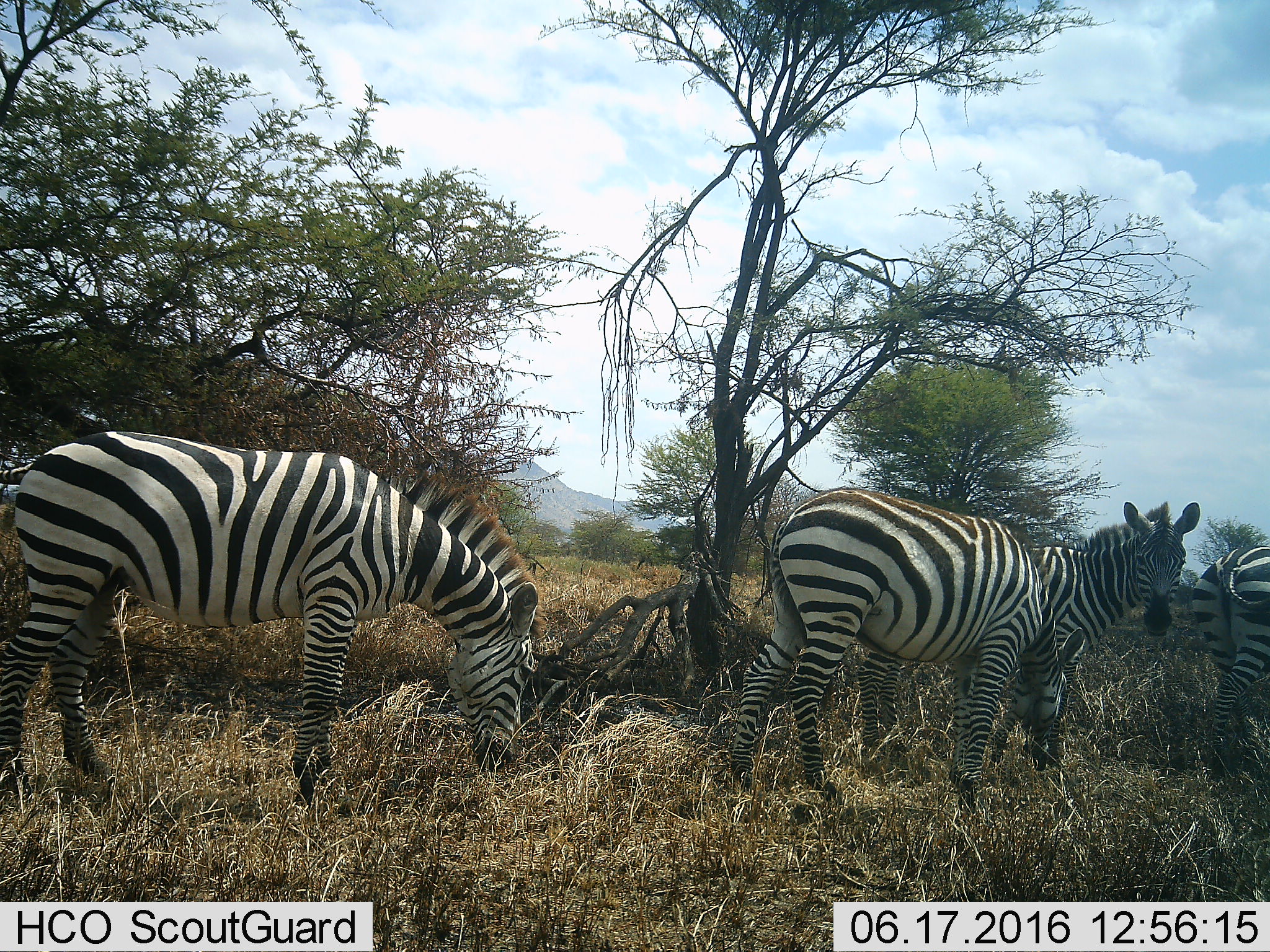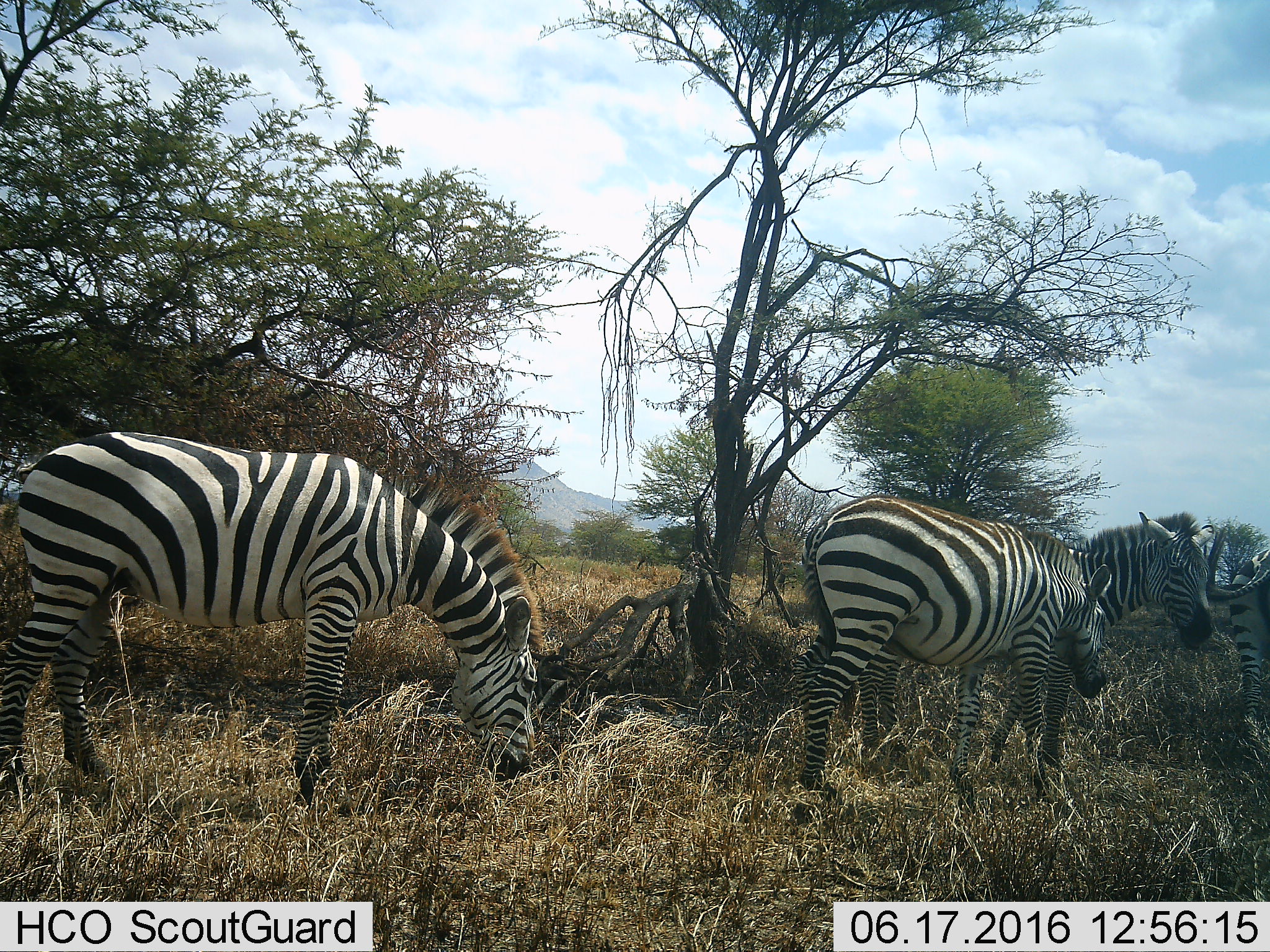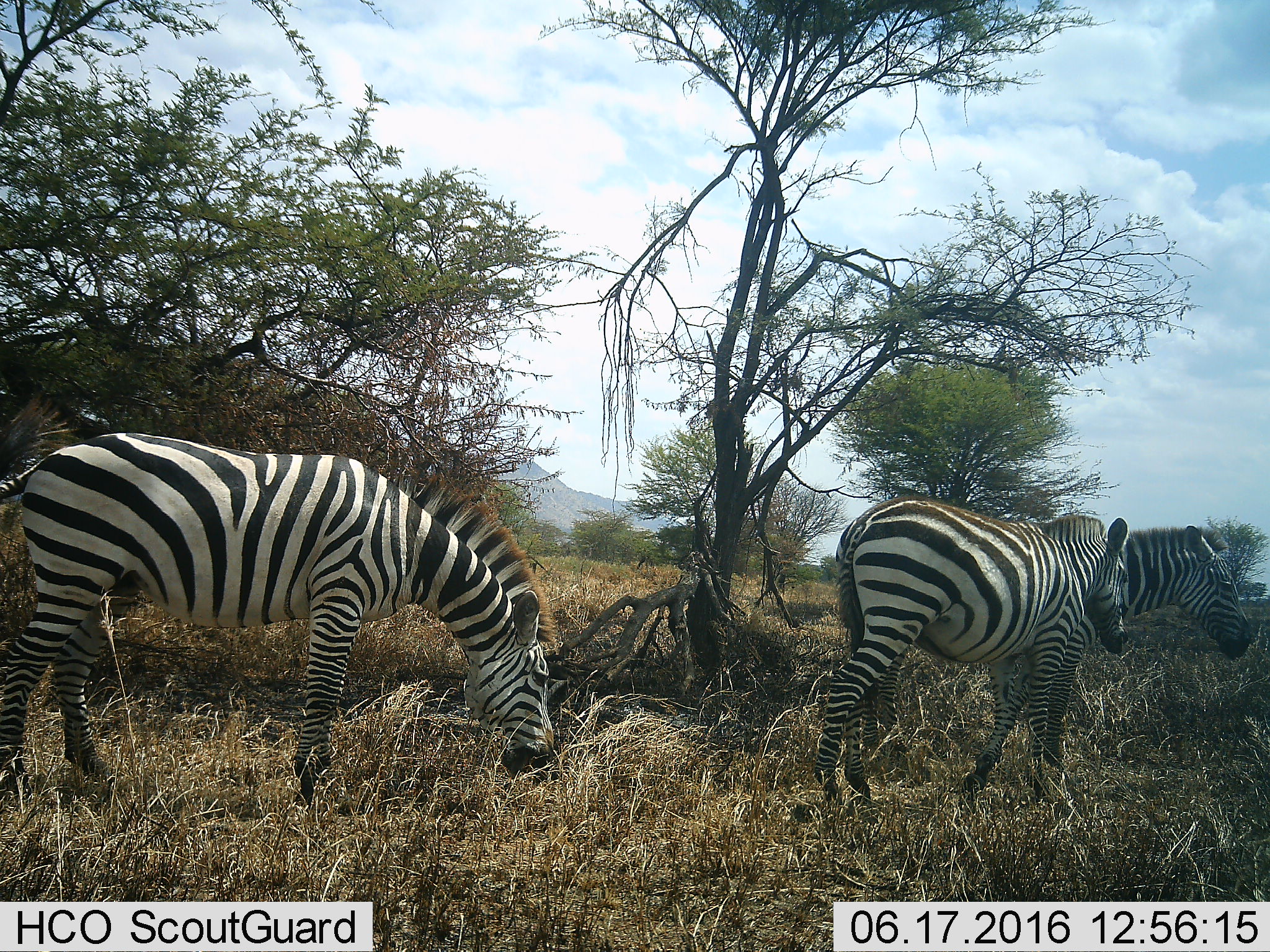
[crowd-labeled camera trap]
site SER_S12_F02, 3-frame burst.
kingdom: Animalia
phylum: Chordata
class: Mammalia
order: Perissodactyla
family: Equidae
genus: Equus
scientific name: Equus quagga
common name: plains zebra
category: zebraplains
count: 4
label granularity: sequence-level